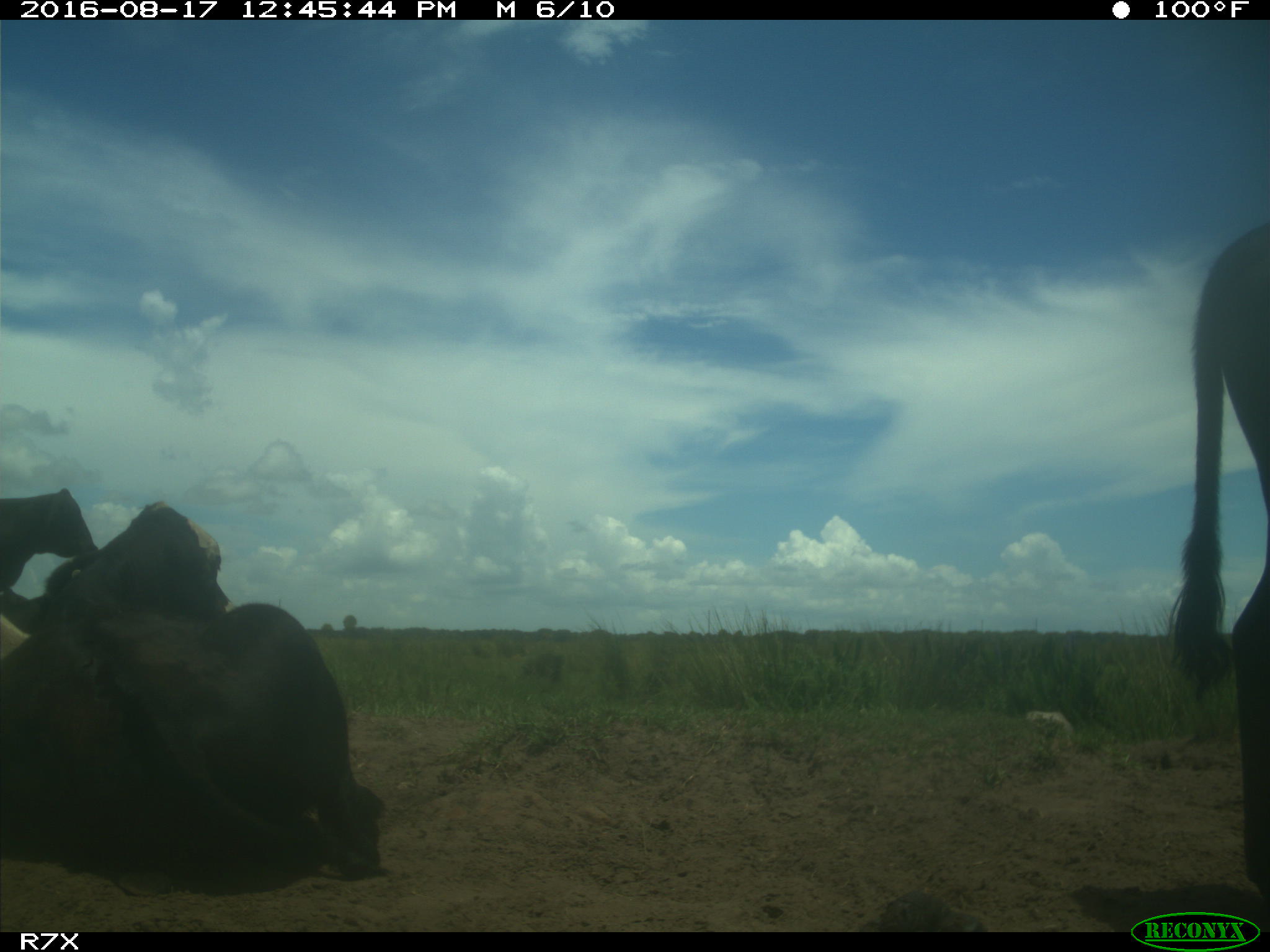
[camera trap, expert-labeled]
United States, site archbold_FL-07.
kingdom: Animalia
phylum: Chordata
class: Mammalia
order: Artiodactyla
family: Bovidae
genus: Bos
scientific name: Bos taurus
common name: domestic cow